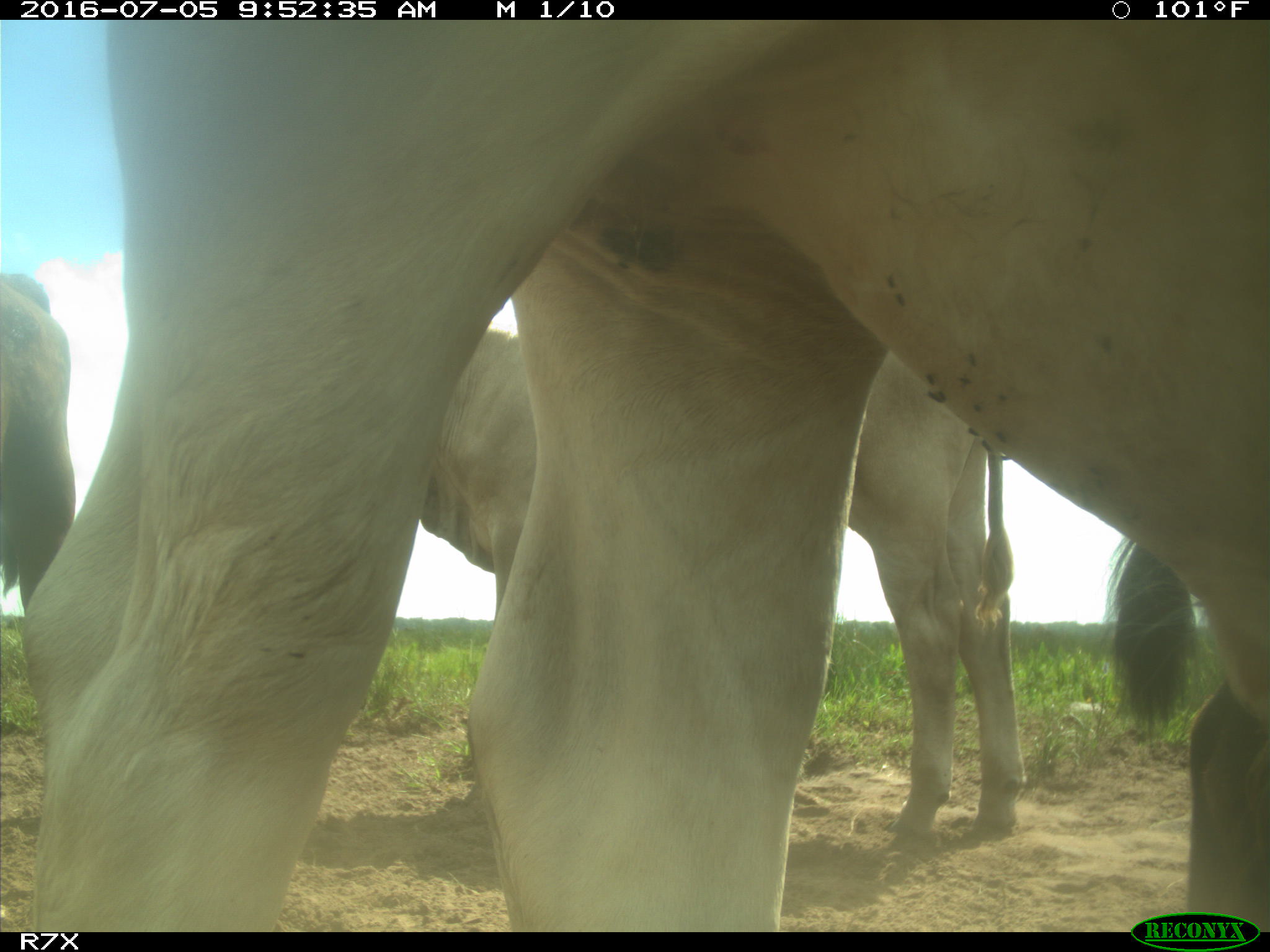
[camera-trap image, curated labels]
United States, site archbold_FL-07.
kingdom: Animalia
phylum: Chordata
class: Mammalia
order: Artiodactyla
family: Bovidae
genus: Bos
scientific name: Bos taurus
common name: domestic cow